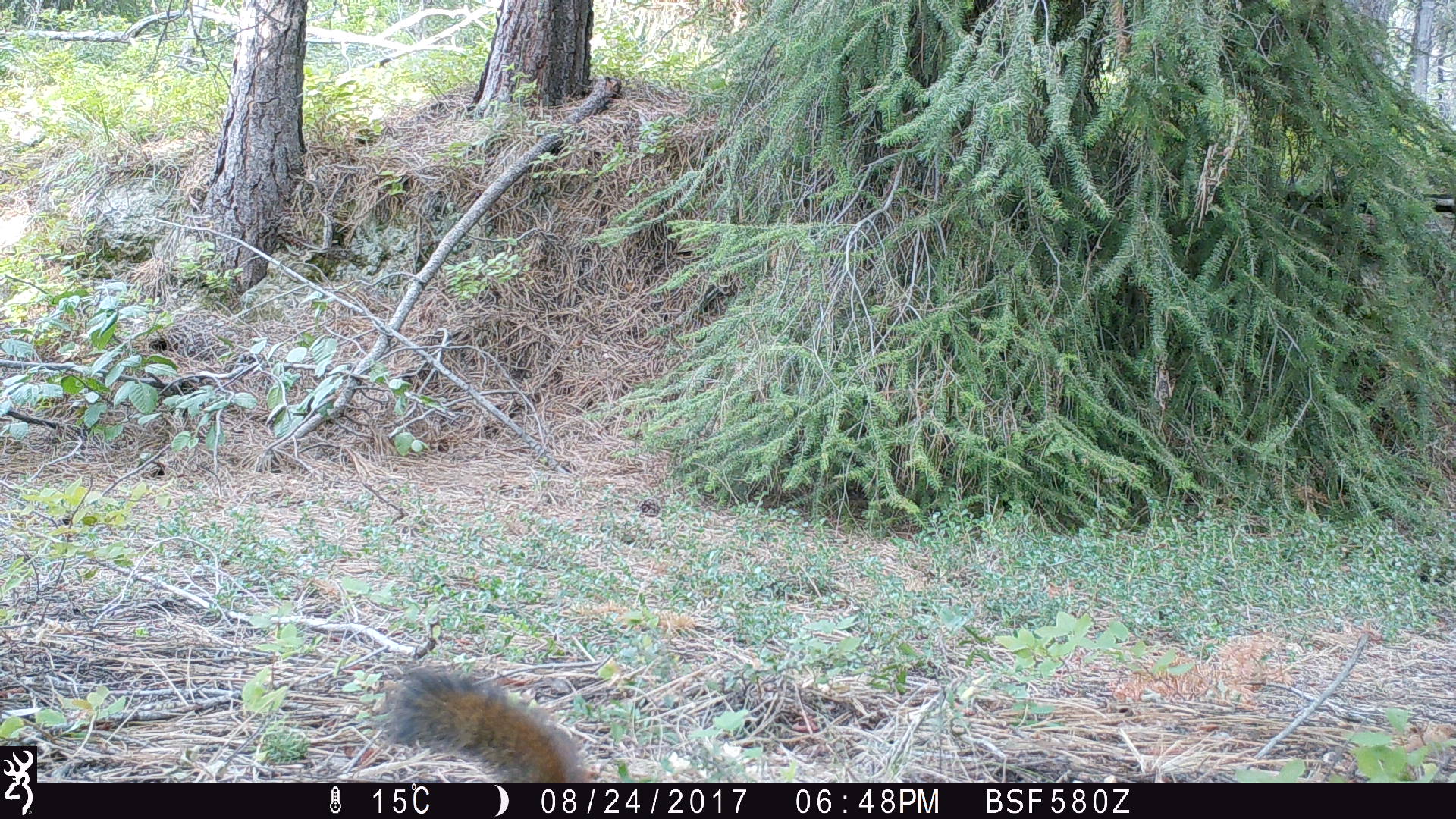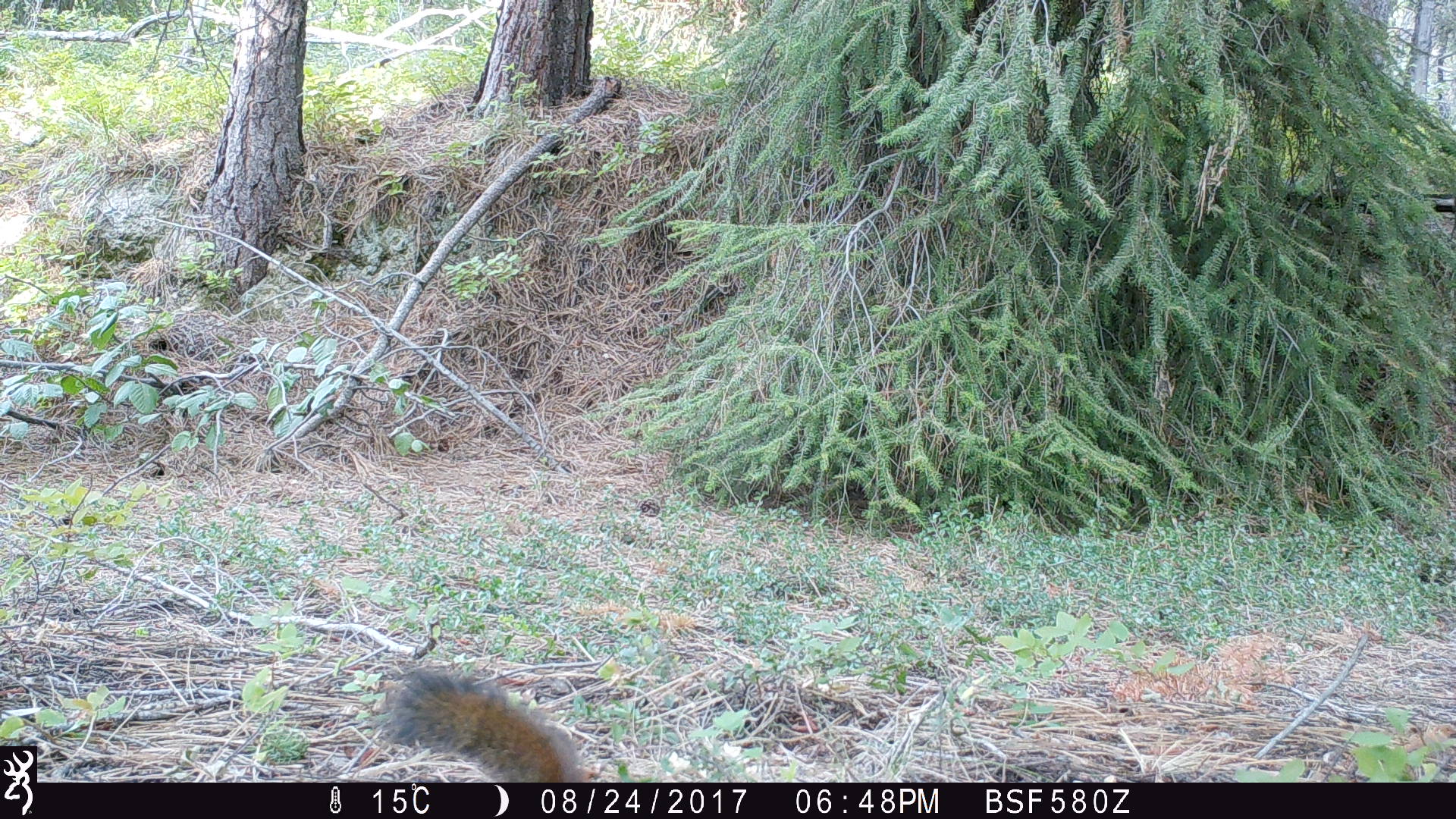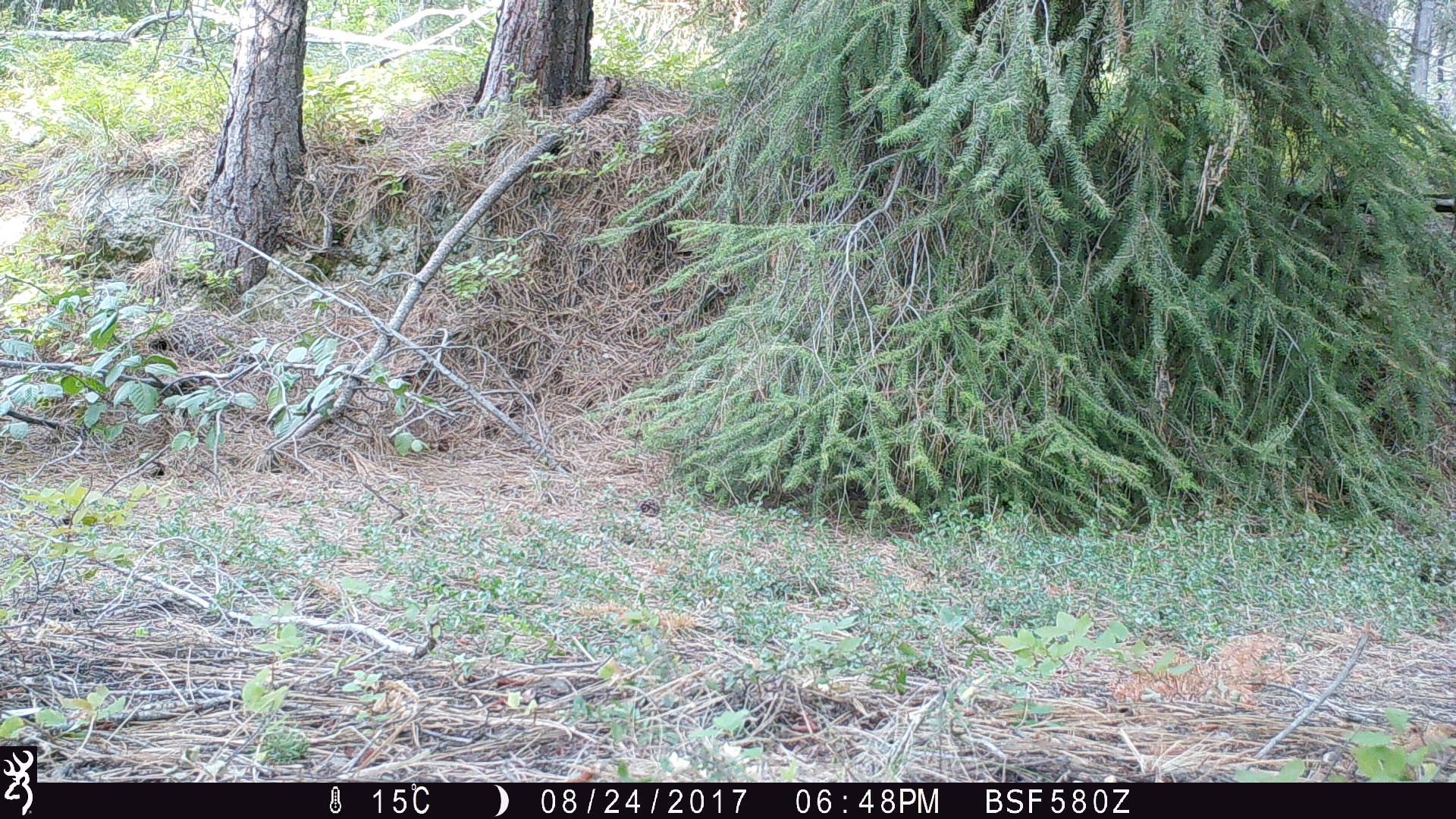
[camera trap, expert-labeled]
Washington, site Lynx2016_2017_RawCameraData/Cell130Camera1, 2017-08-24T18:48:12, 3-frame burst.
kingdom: Animalia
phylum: Chordata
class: Mammalia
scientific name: Mammalia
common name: small mammal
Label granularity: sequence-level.